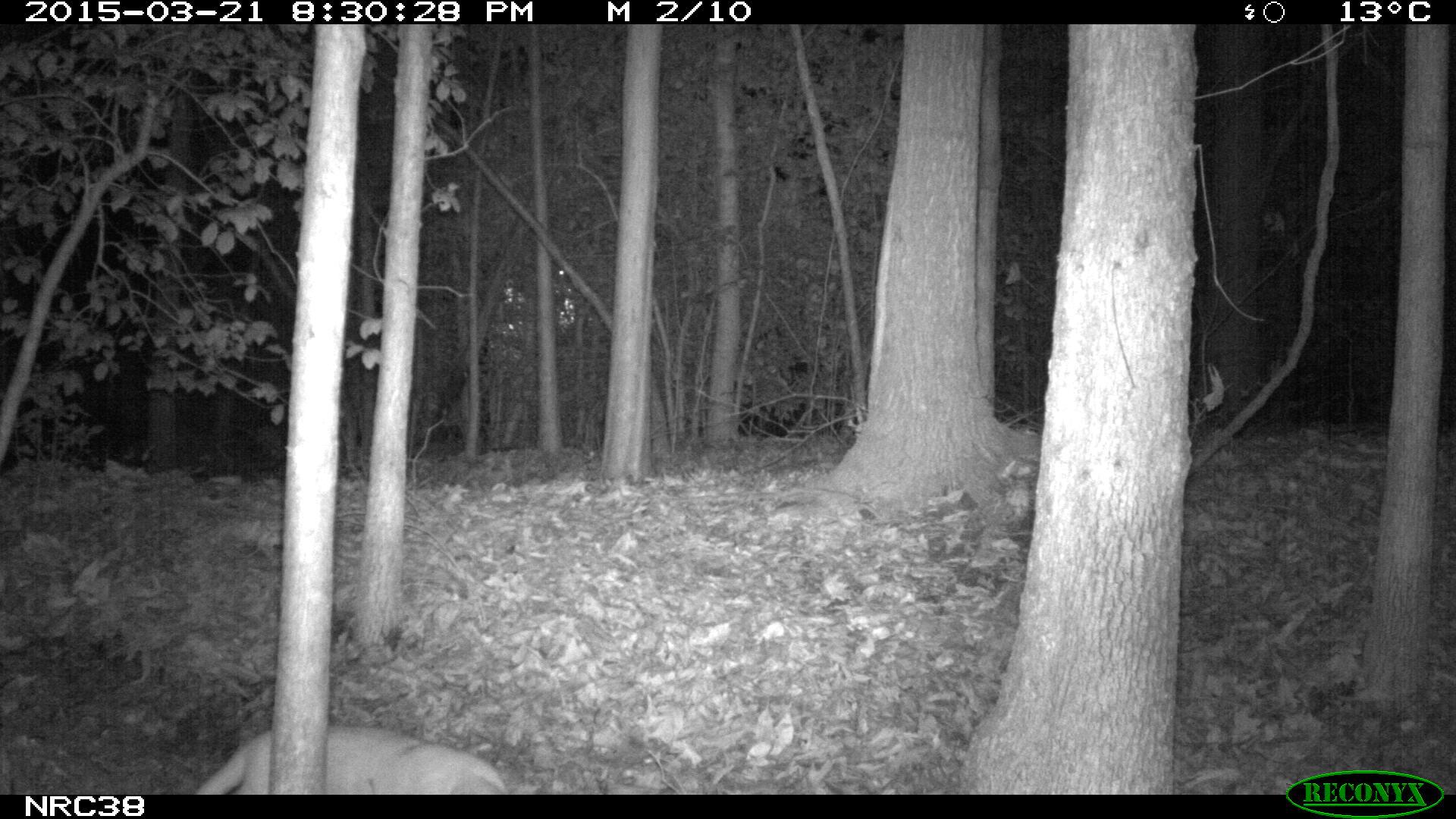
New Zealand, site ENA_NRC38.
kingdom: Animalia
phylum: Chordata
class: Mammalia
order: Carnivora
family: Felidae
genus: Felis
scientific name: Felis catus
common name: domestic cat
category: cat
Cat (domestic cat) (Felis catus).